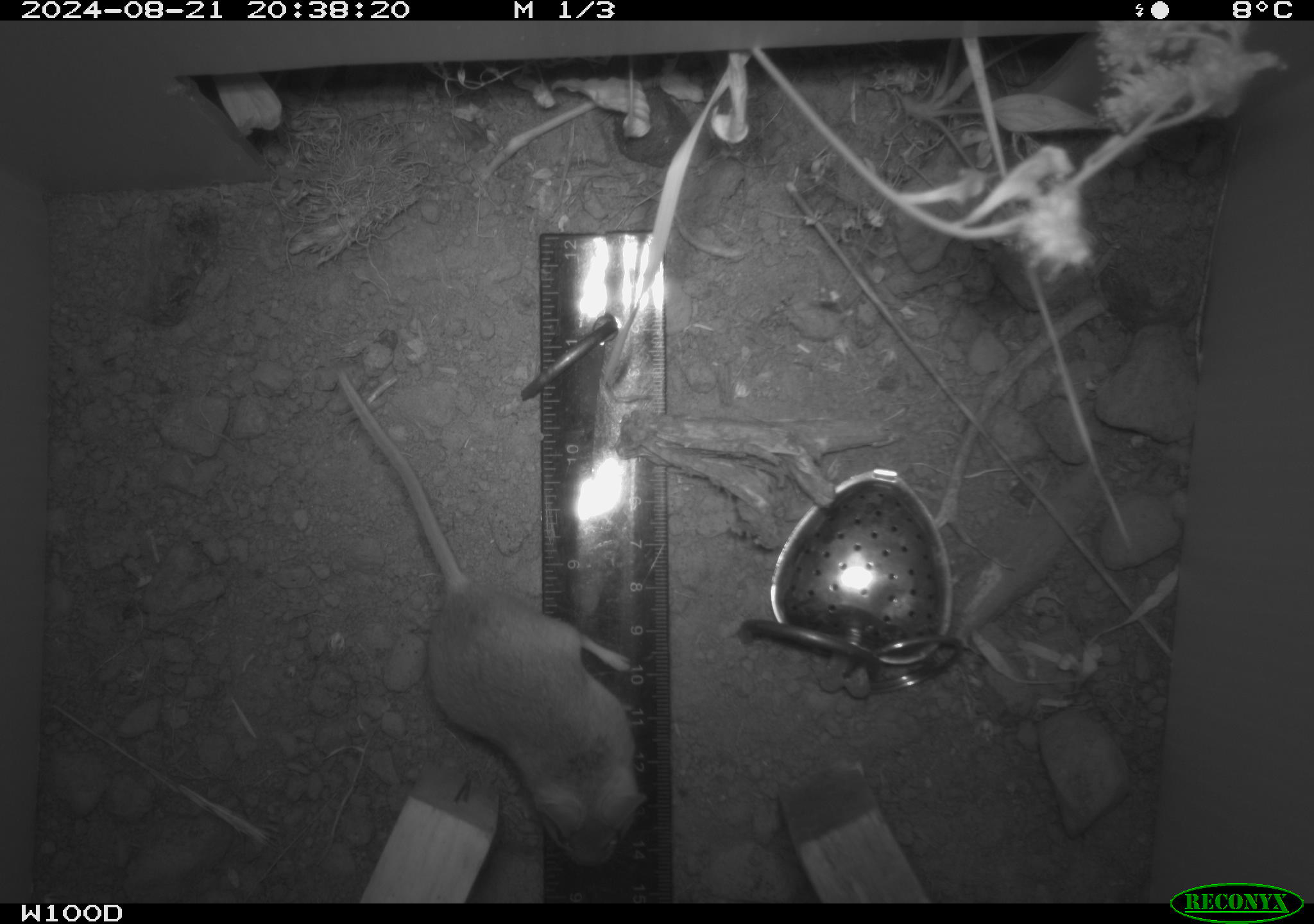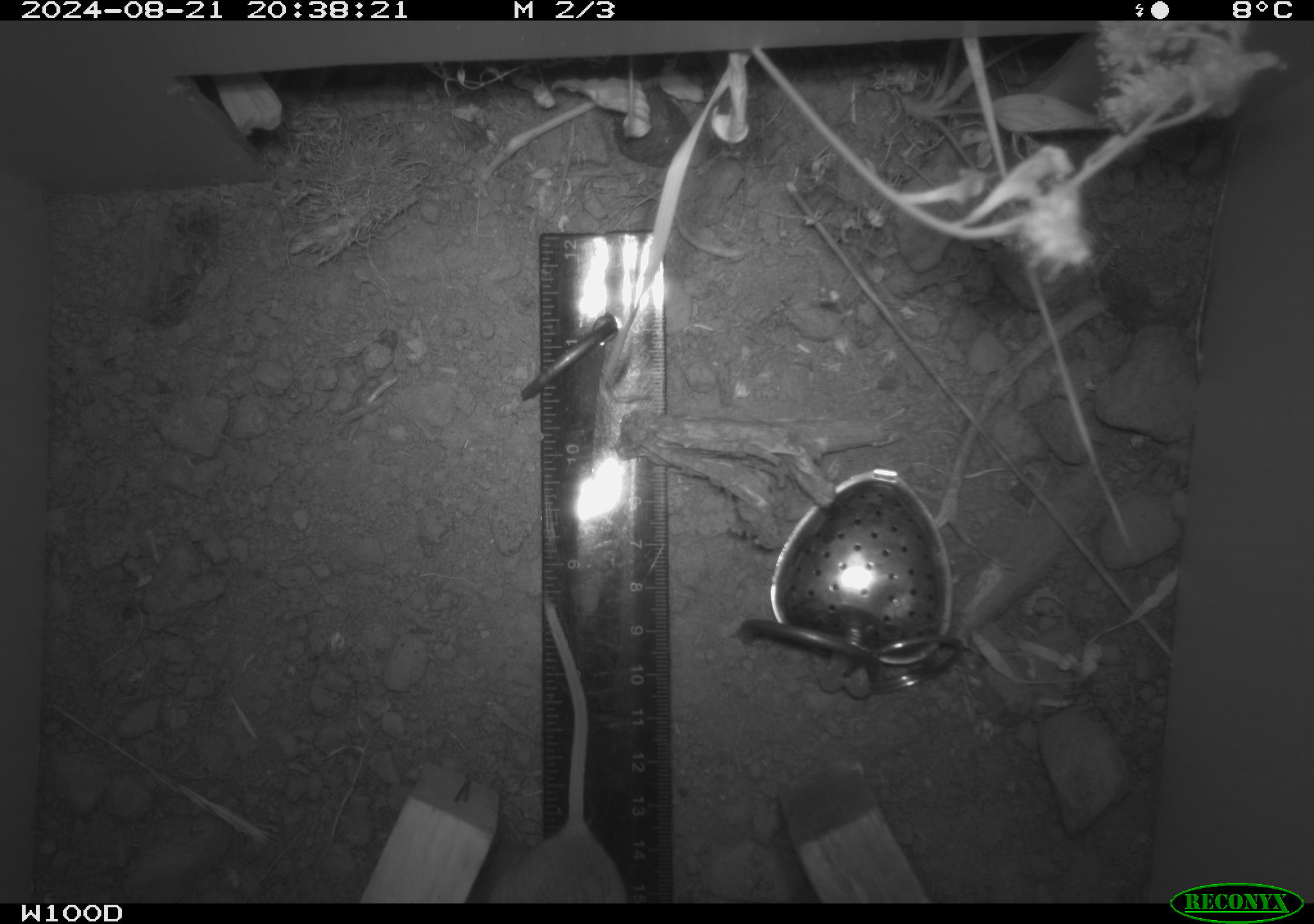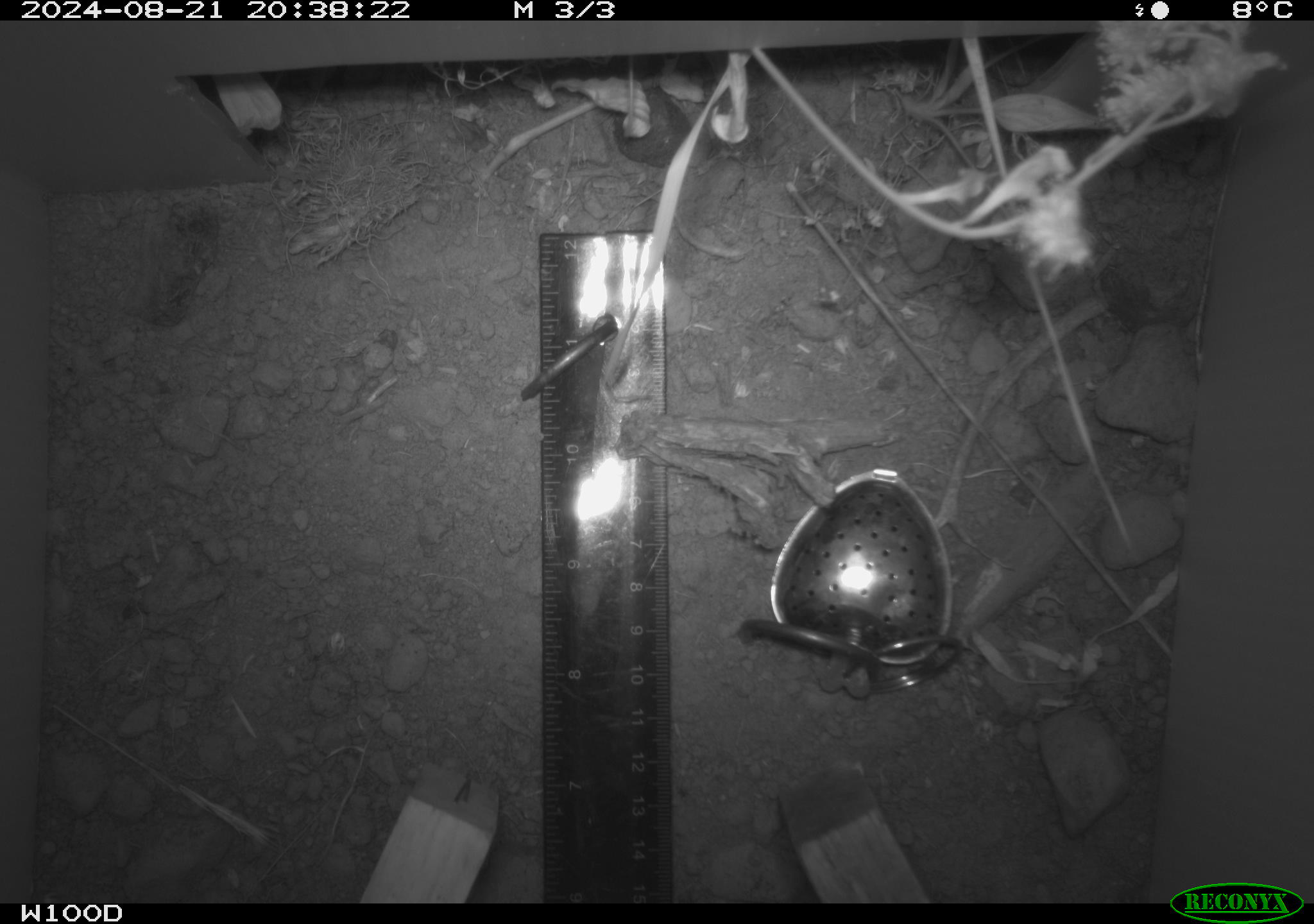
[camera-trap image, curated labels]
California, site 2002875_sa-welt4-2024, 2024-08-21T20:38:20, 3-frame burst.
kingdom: Animalia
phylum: Chordata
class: Mammalia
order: Rodentia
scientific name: Rodentia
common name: mouse species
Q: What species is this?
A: Mouse species (Rodentia).